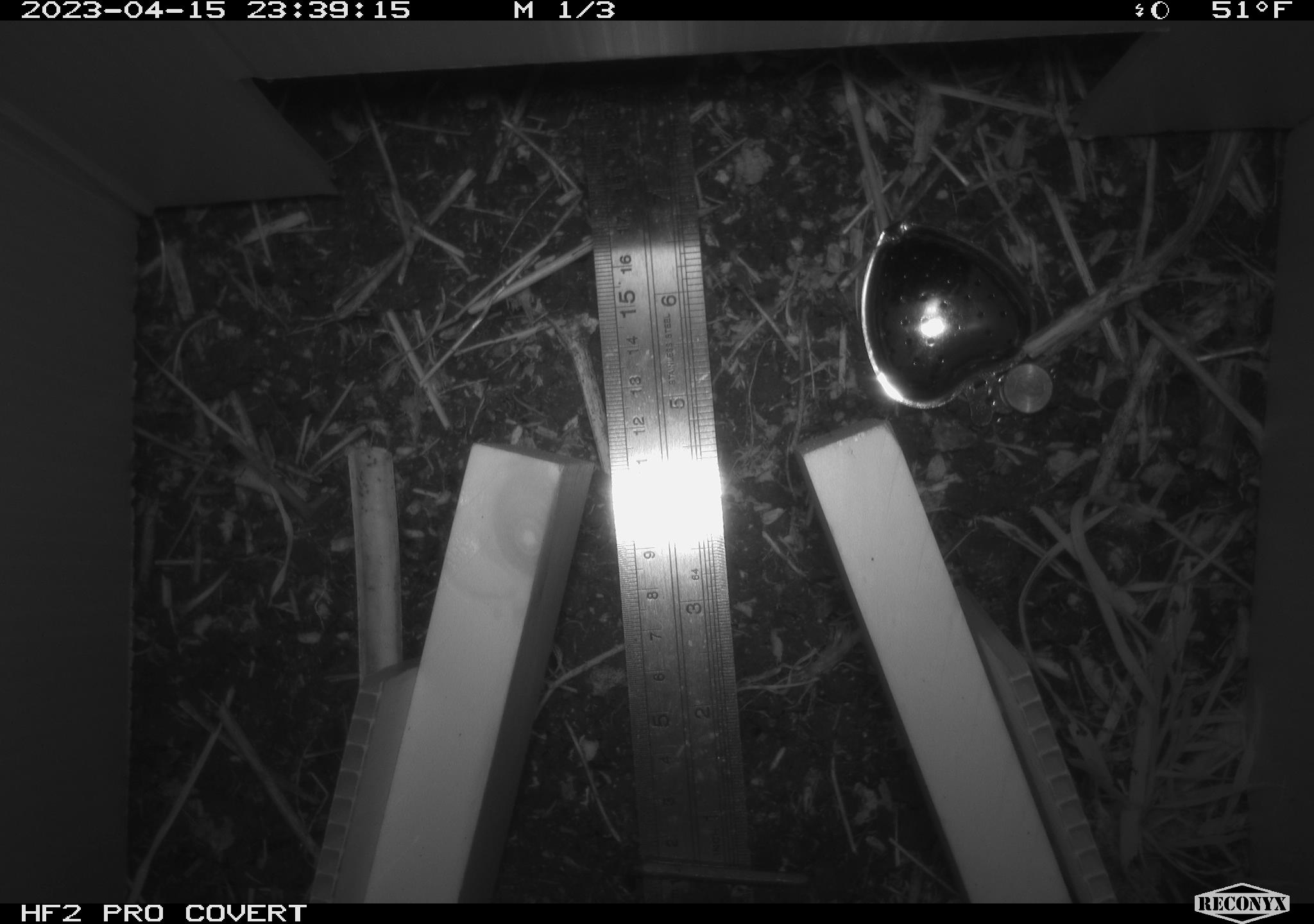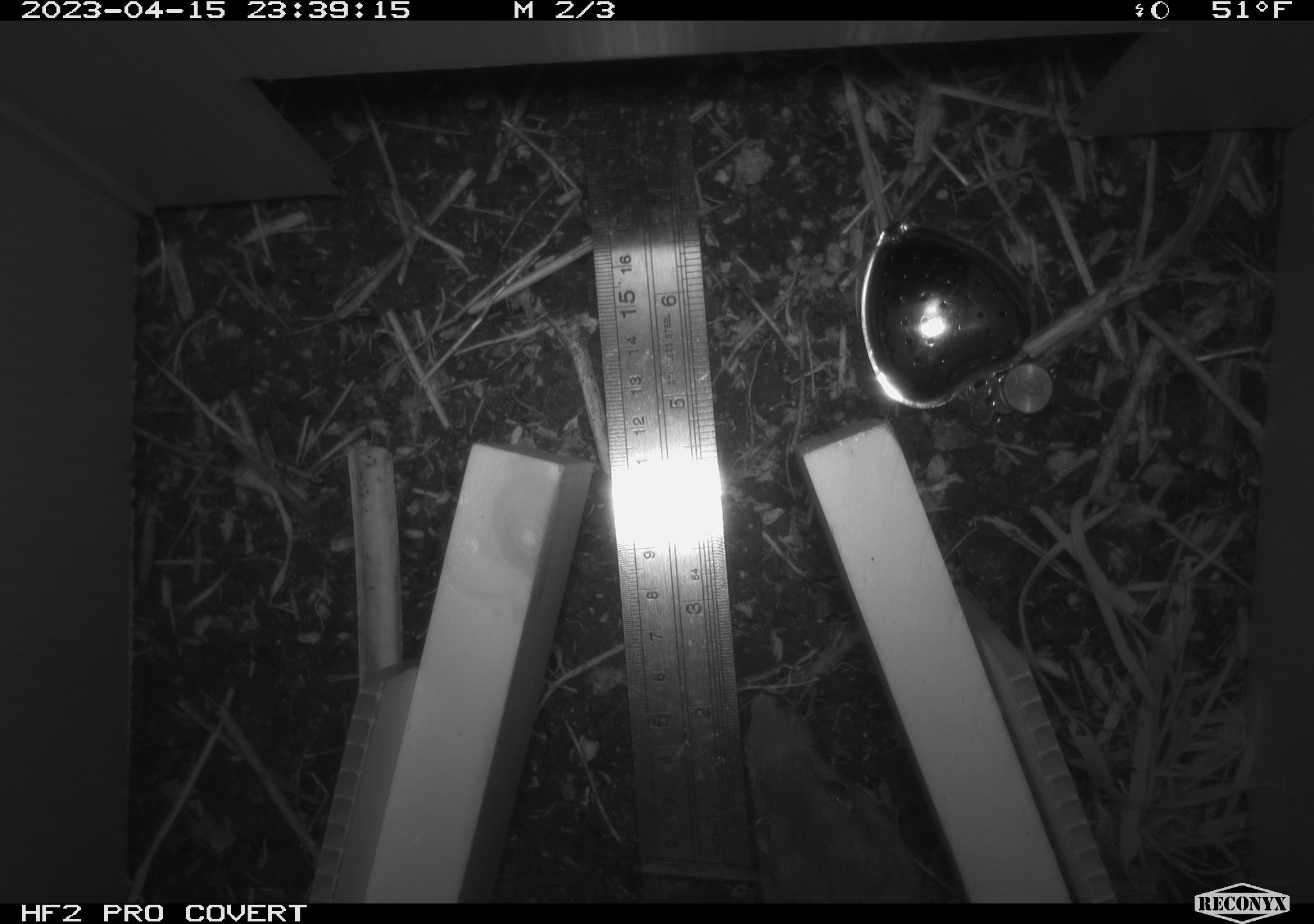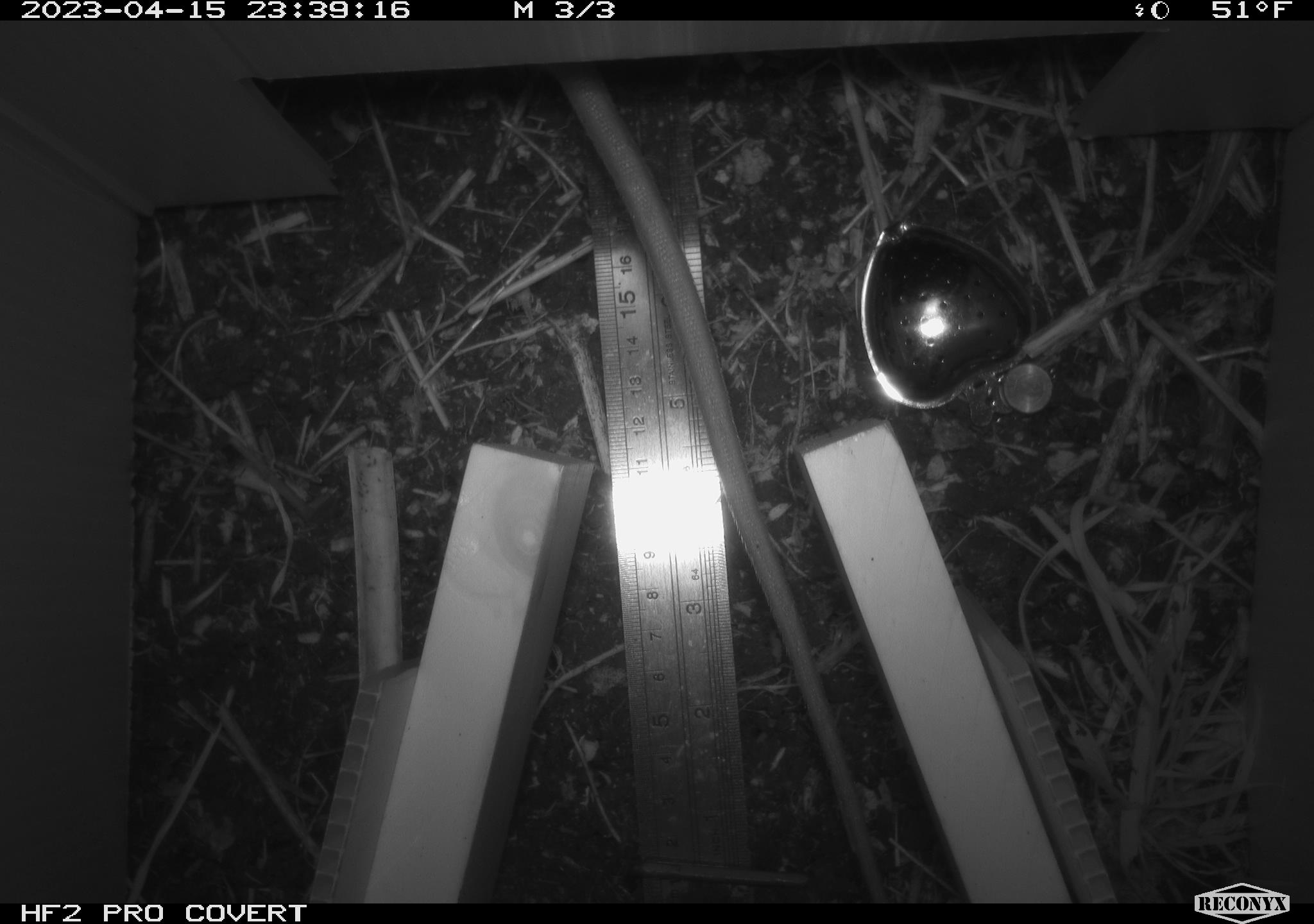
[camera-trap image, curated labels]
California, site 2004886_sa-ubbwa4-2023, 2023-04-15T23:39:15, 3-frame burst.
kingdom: Animalia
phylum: Chordata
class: Mammalia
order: Rodentia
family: Muridae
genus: Rattus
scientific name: Rattus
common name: rat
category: rattus species